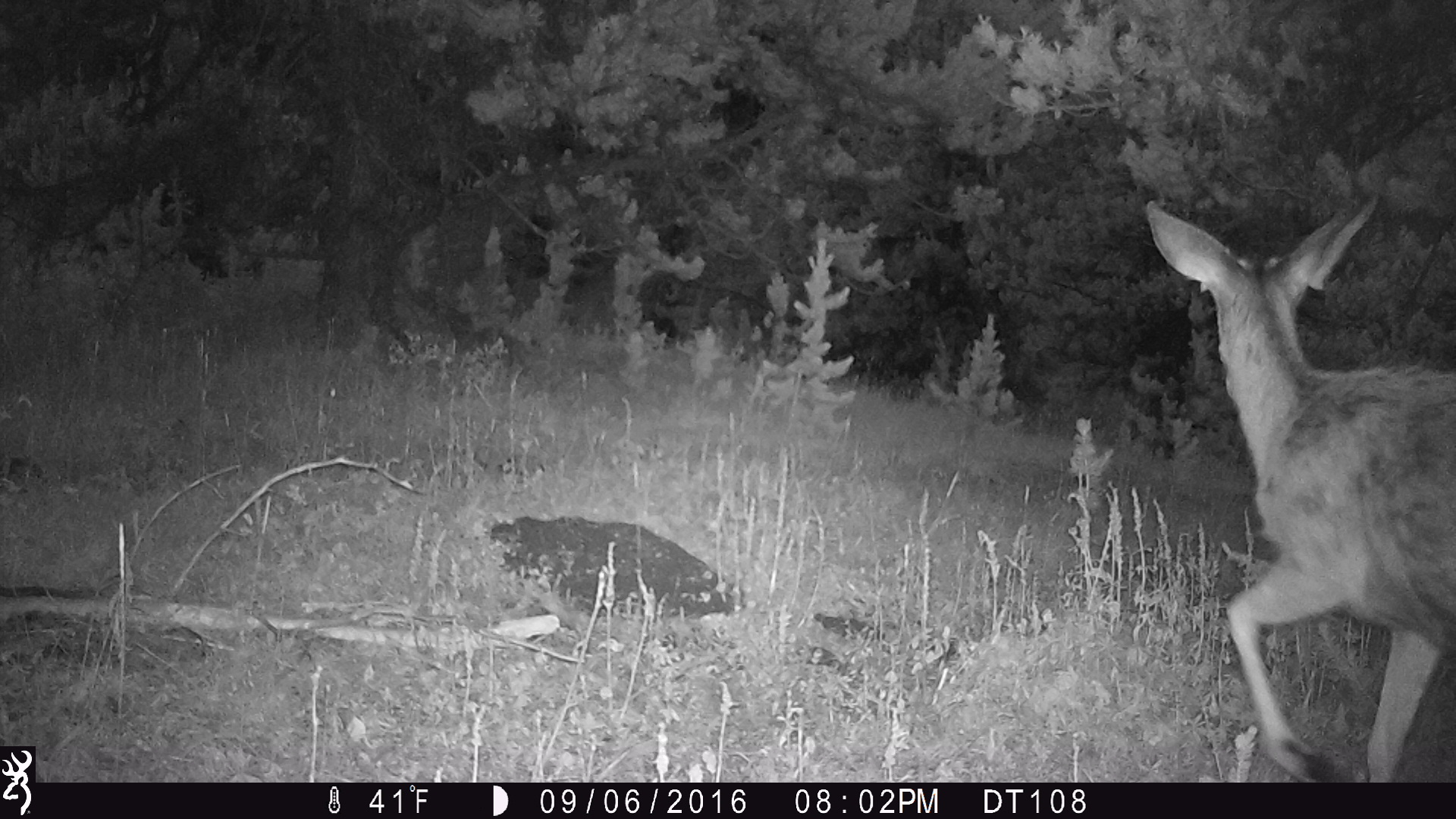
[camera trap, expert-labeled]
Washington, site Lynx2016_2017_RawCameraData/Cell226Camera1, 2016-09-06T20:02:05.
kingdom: Animalia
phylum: Chordata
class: Mammalia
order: Artiodactyla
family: Cervidae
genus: Odocoileus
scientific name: Odocoileus hemionus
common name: mule deer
Odocoileus hemionus (mule deer). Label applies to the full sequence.